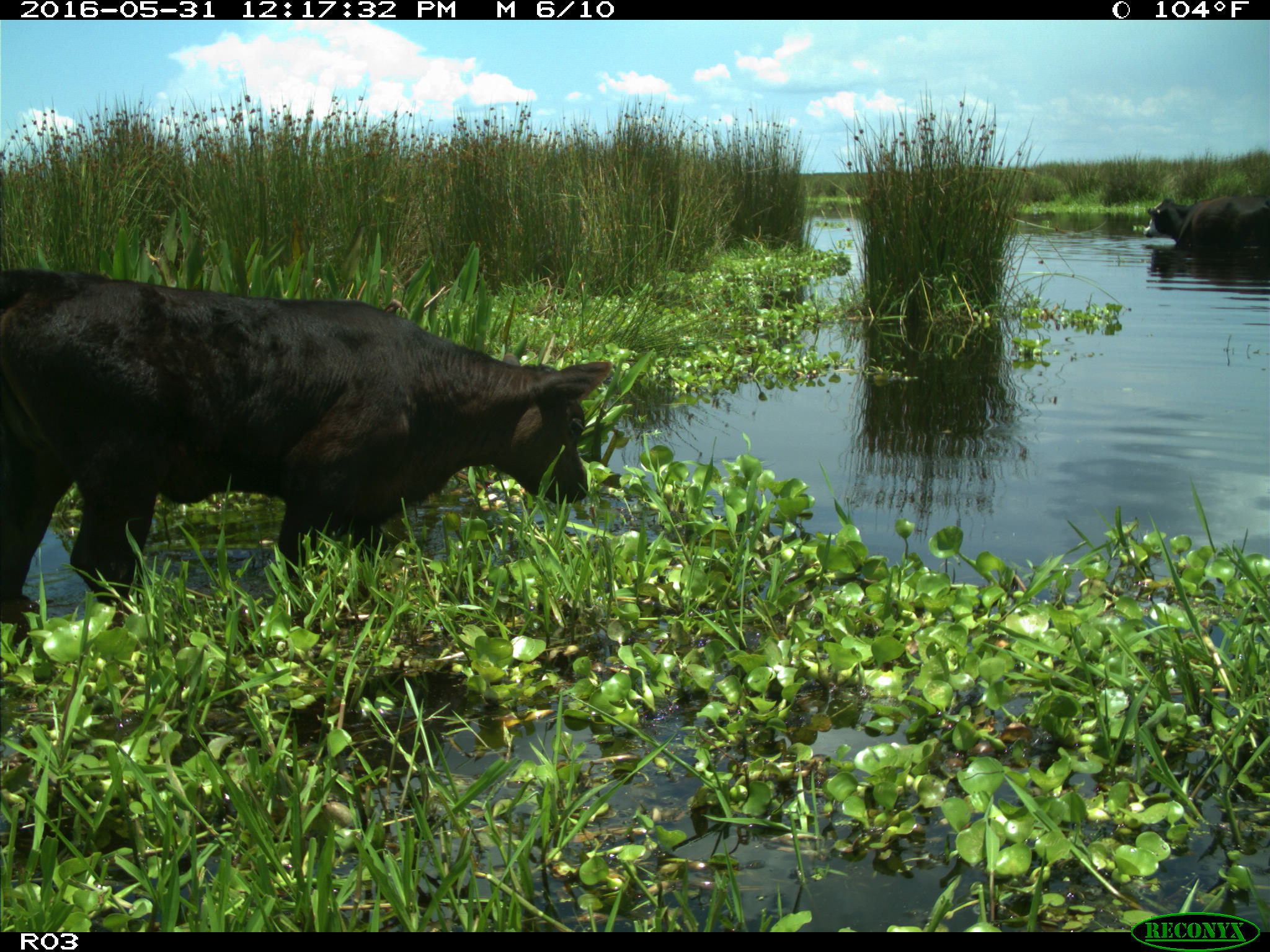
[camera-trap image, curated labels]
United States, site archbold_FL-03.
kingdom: Animalia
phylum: Chordata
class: Mammalia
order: Artiodactyla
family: Bovidae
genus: Bos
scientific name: Bos taurus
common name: domestic cow